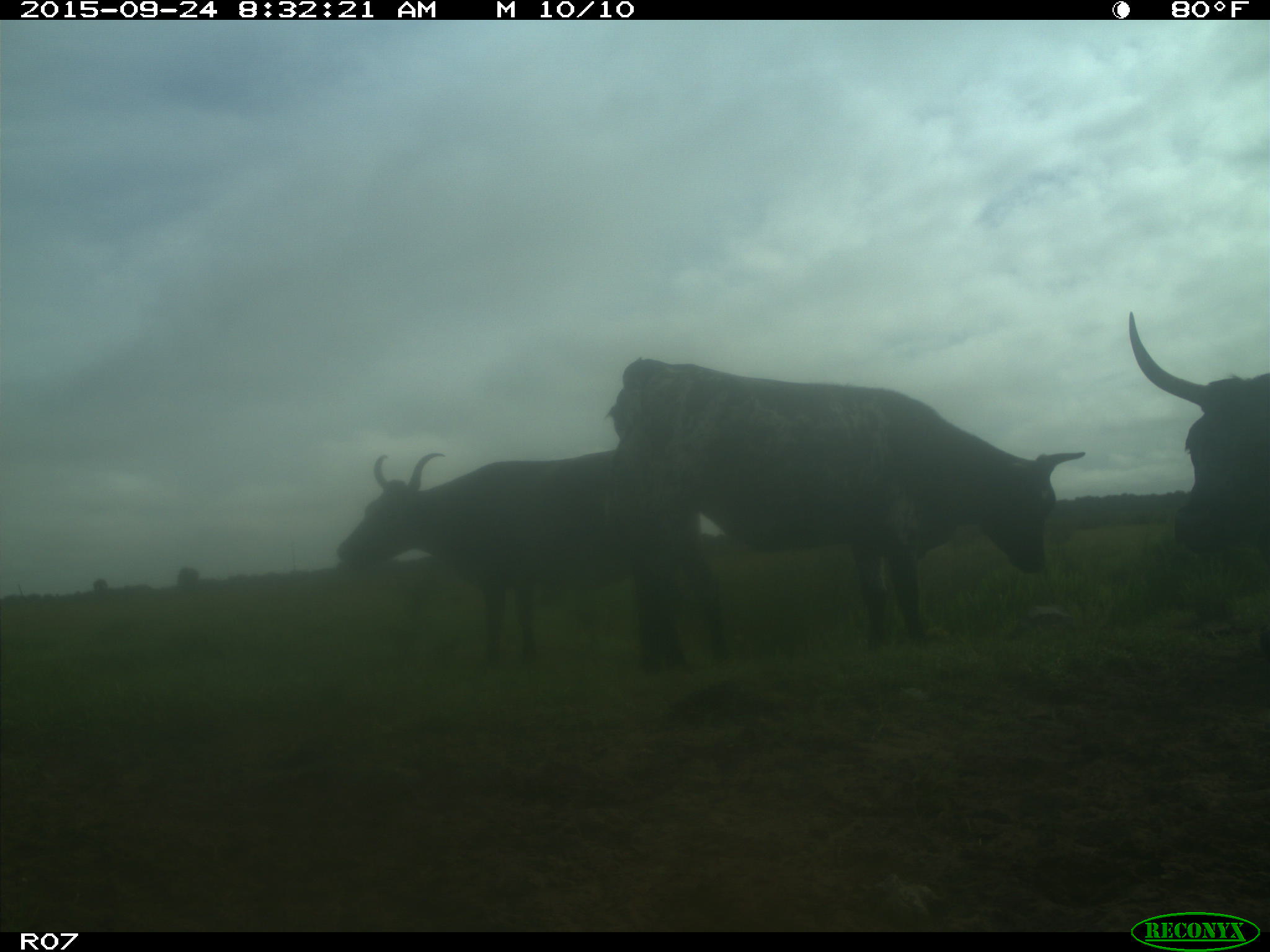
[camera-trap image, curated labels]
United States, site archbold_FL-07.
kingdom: Animalia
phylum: Chordata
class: Mammalia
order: Artiodactyla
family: Bovidae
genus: Bos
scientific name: Bos taurus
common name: domestic cow